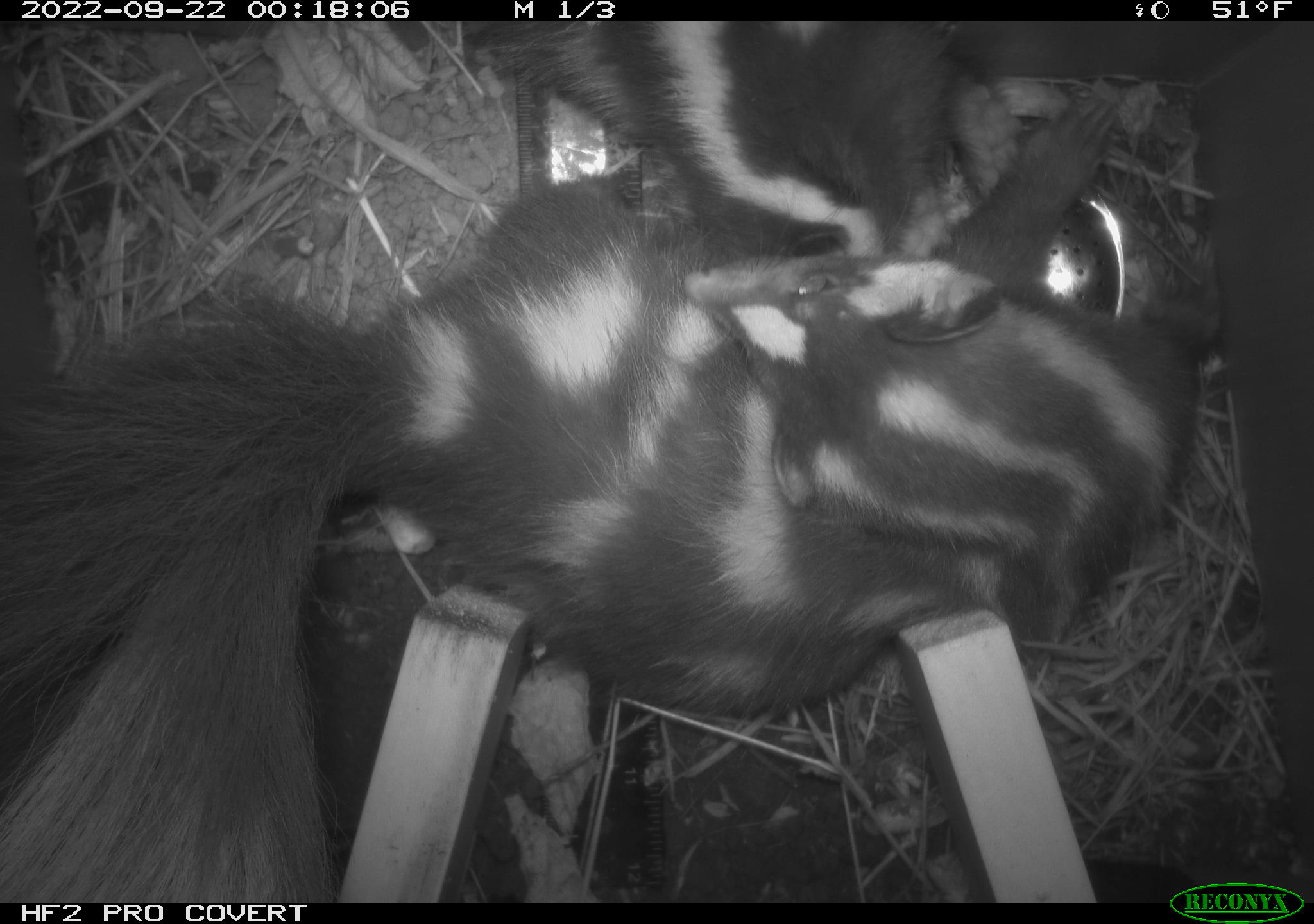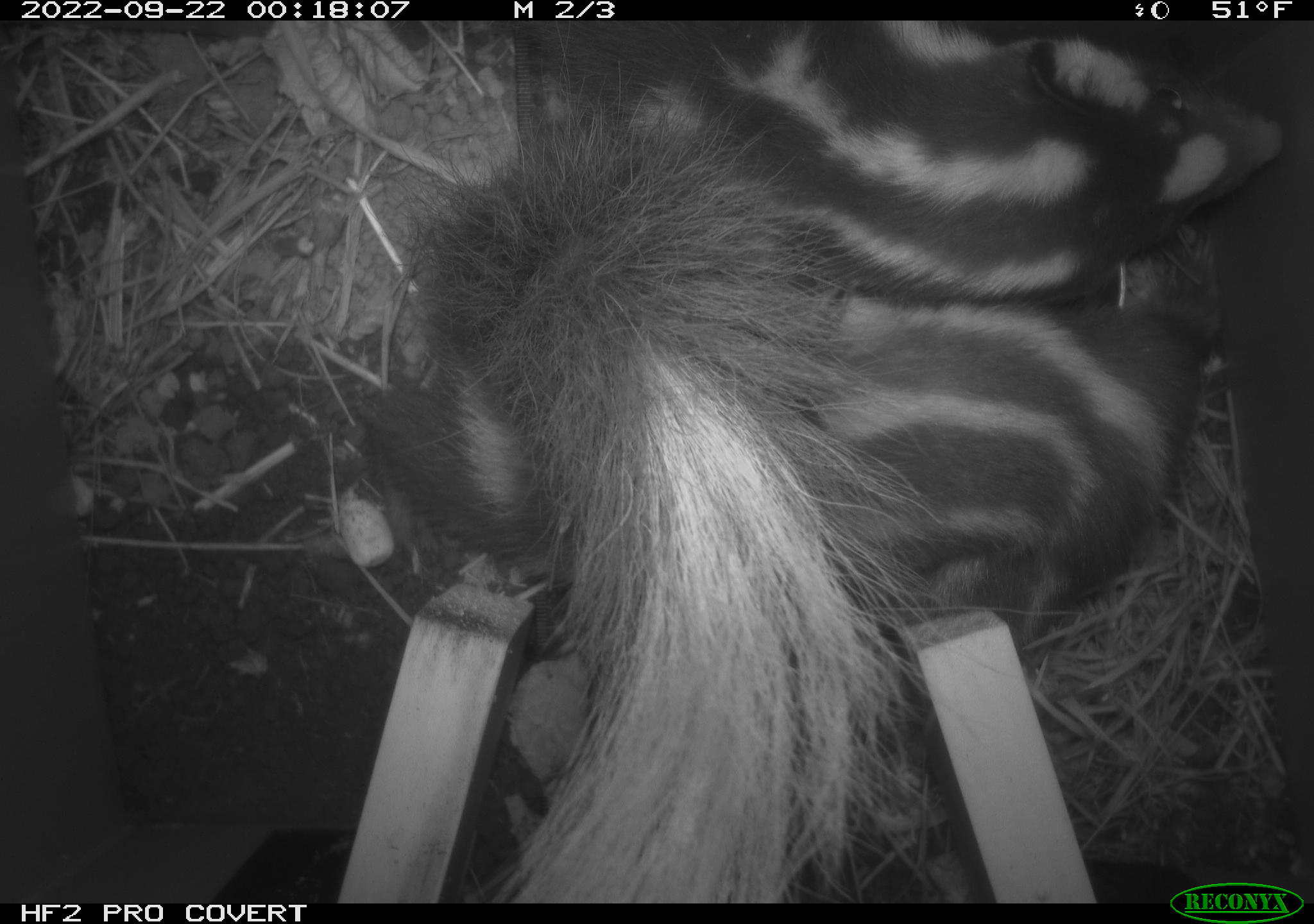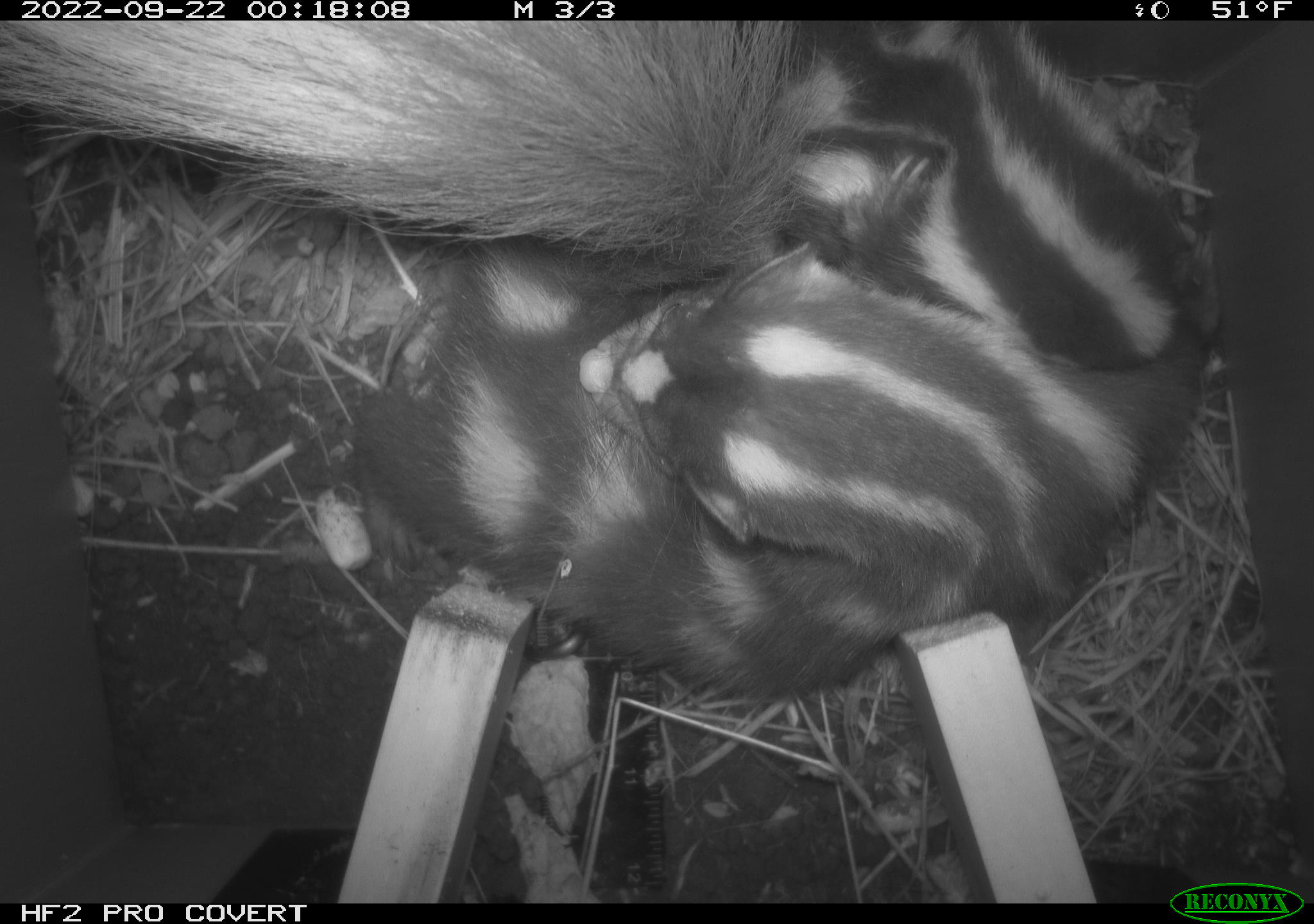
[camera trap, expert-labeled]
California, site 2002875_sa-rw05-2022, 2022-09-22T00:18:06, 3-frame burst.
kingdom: Animalia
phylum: Chordata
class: Mammalia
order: Carnivora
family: Mephitidae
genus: Spilogale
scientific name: Spilogale gracilis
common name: western spotted skunk